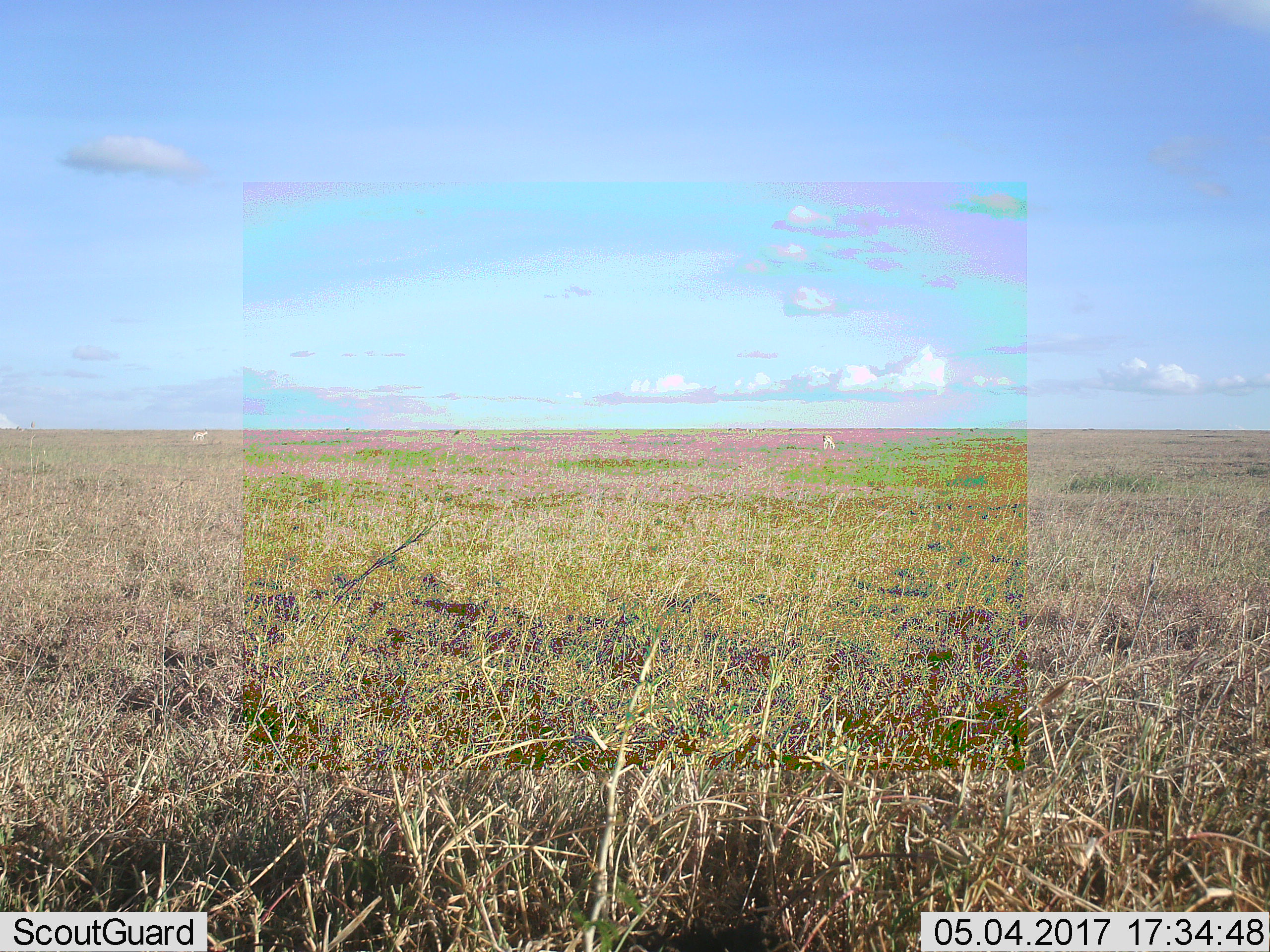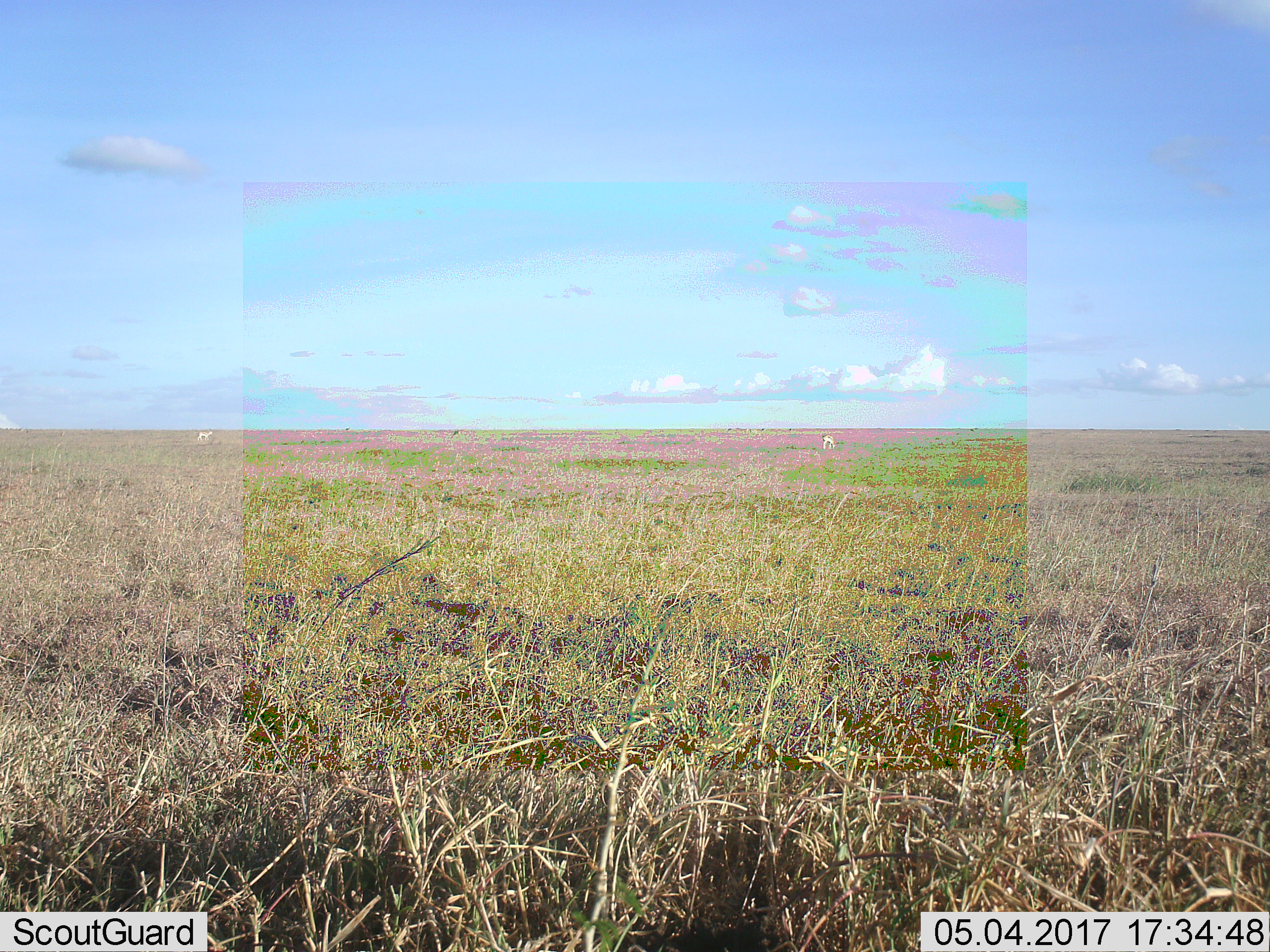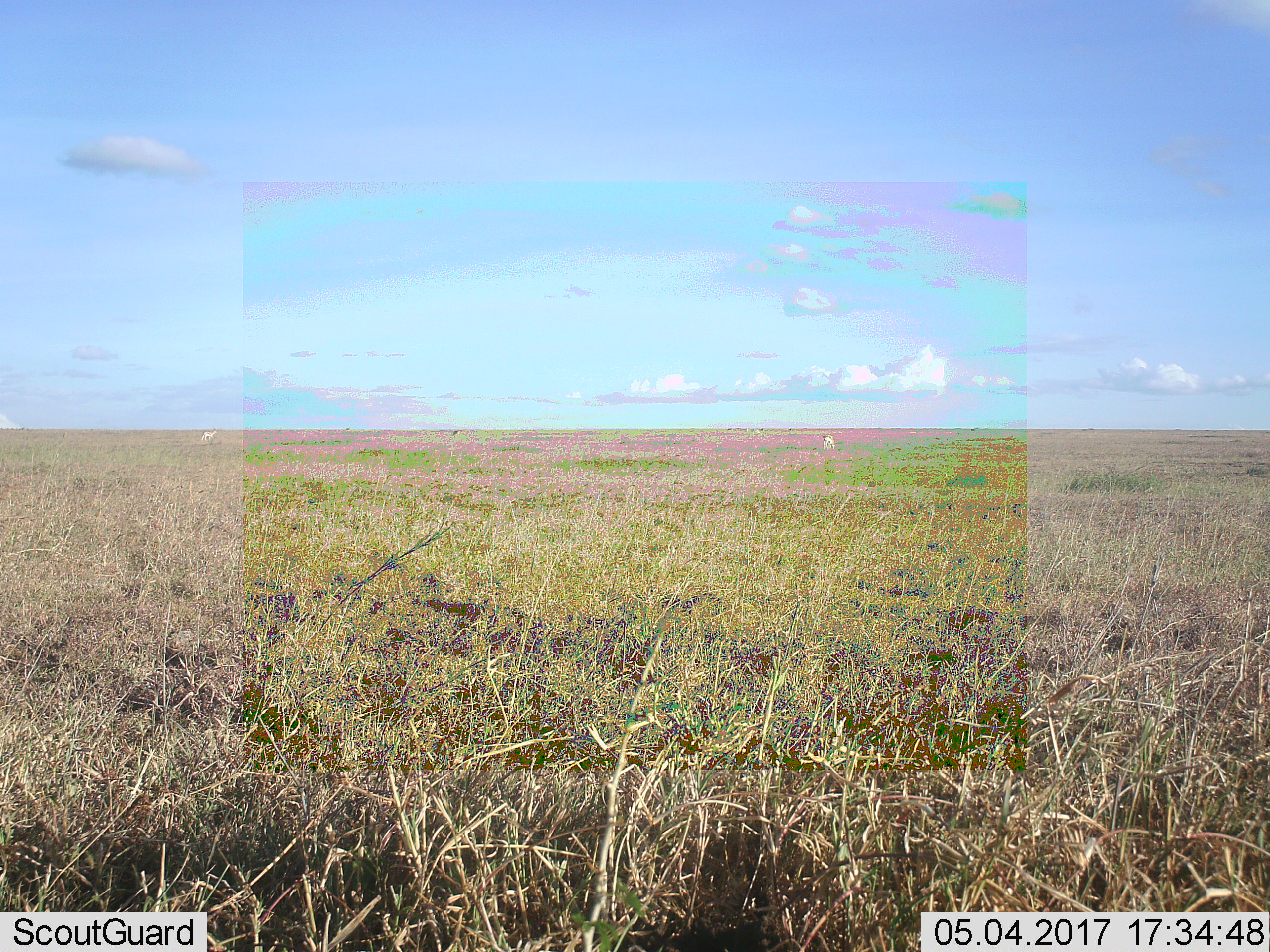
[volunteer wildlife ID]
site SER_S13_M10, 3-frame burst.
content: unidentified animal